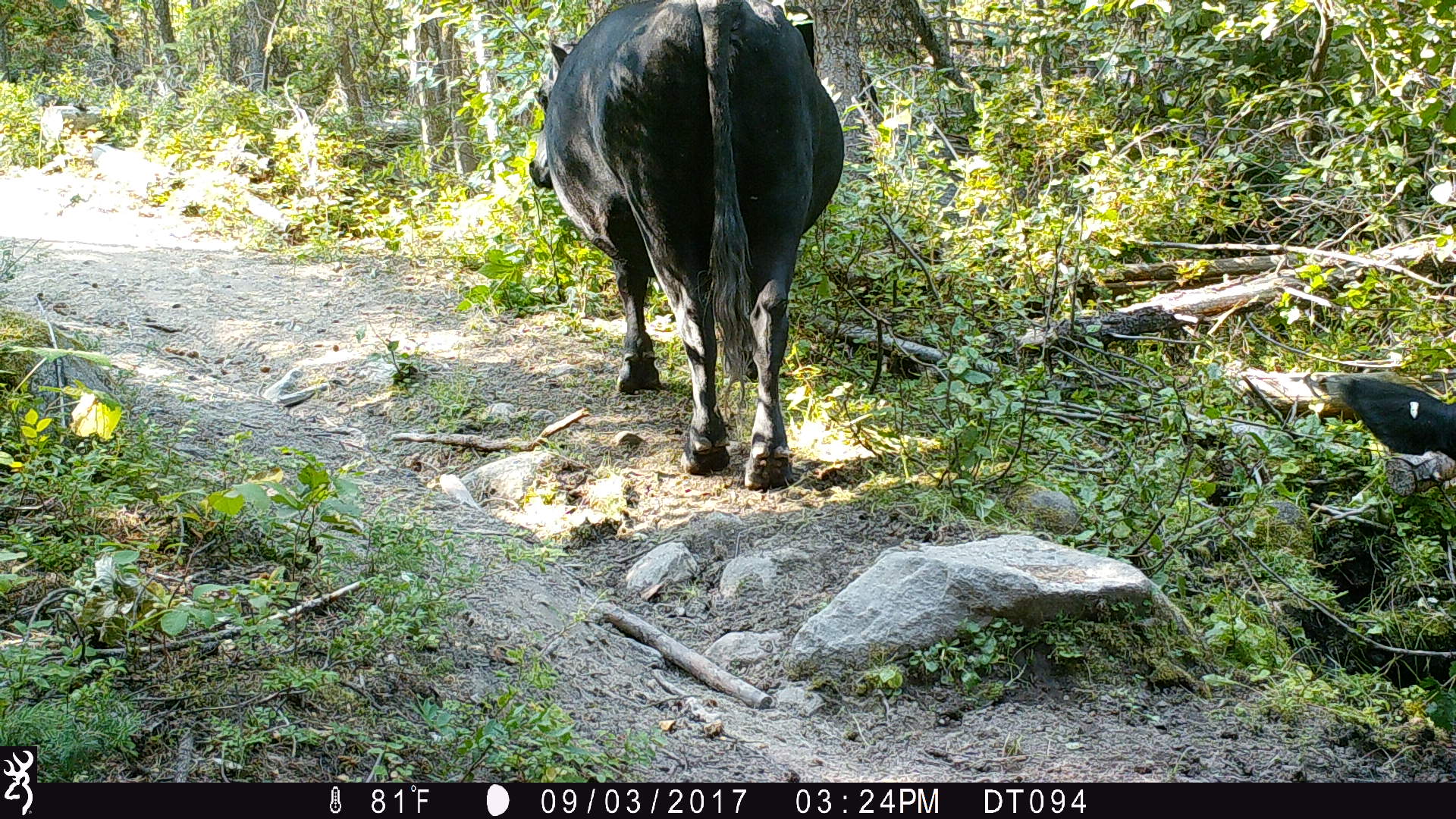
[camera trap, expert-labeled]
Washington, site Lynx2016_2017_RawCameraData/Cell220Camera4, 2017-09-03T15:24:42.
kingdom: Animalia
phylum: Chordata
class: Mammalia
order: Artiodactyla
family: Bovidae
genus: Bos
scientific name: Bos taurus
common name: domestic cattle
Domestic cattle (Bos taurus). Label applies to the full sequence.